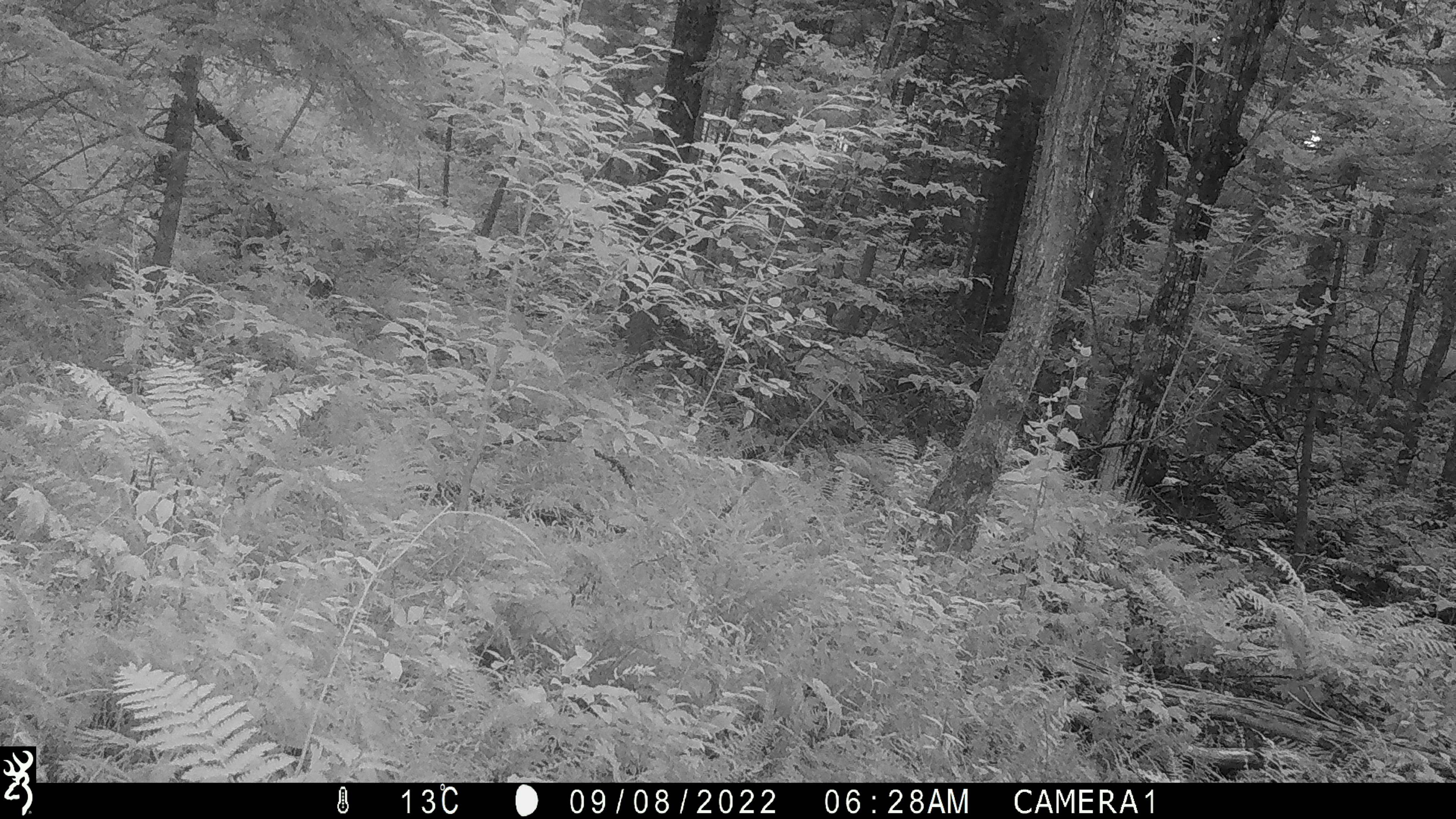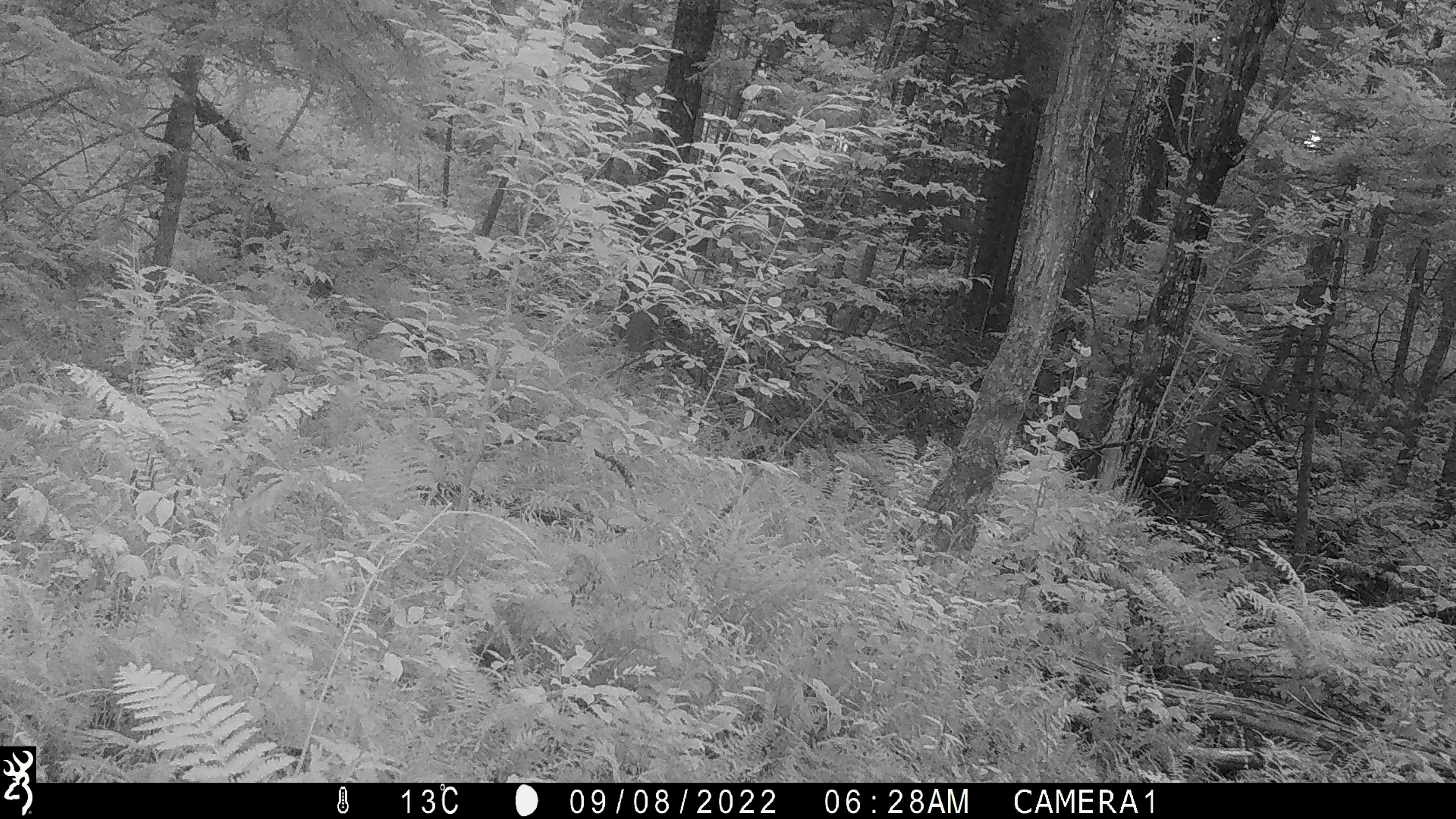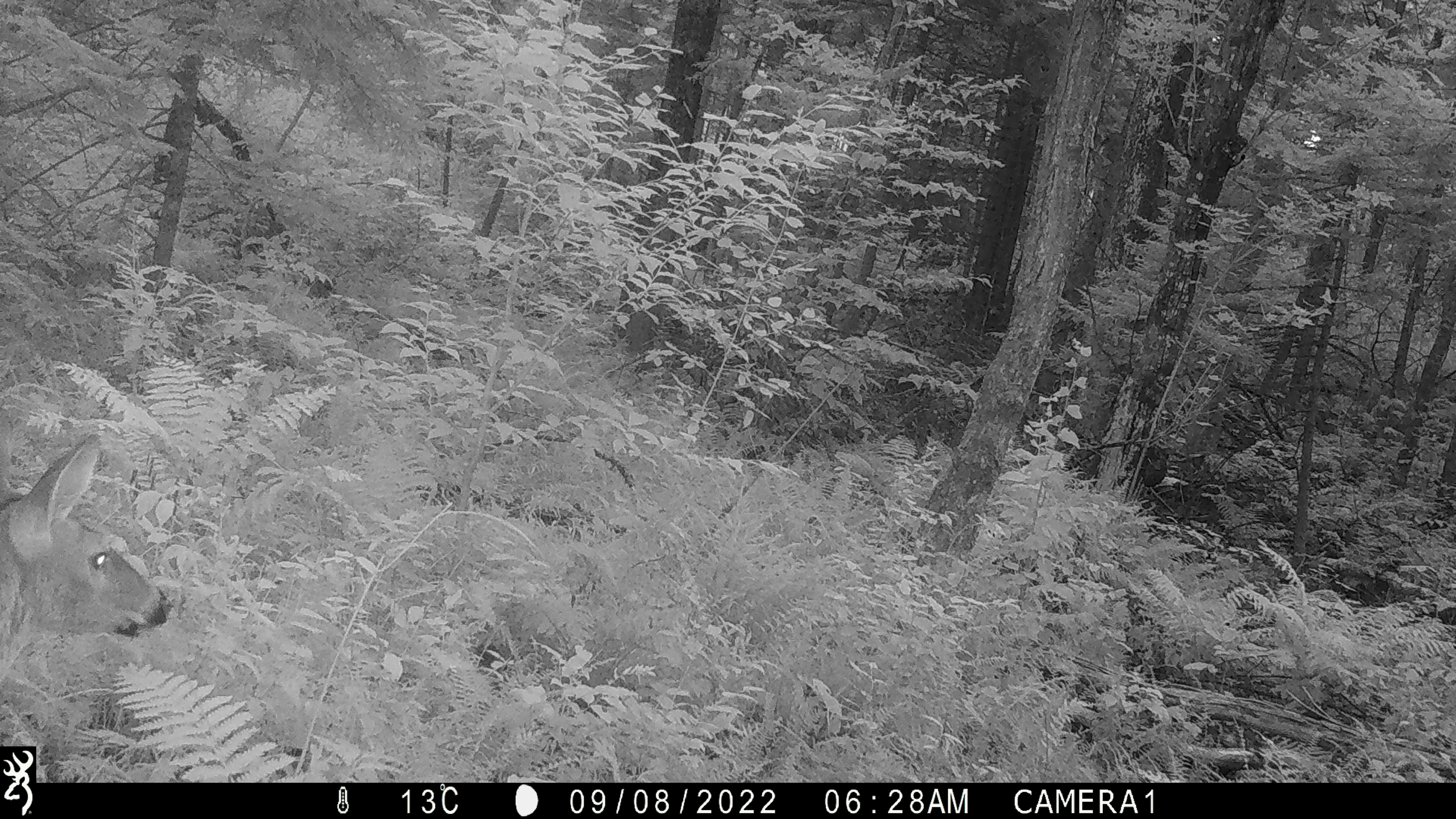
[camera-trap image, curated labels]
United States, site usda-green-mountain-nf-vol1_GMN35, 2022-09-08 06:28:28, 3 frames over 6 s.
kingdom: Animalia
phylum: Chordata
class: Mammalia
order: Artiodactyla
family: Cervidae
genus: Odocoileus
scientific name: Odocoileus virginianus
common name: white-tailed deer